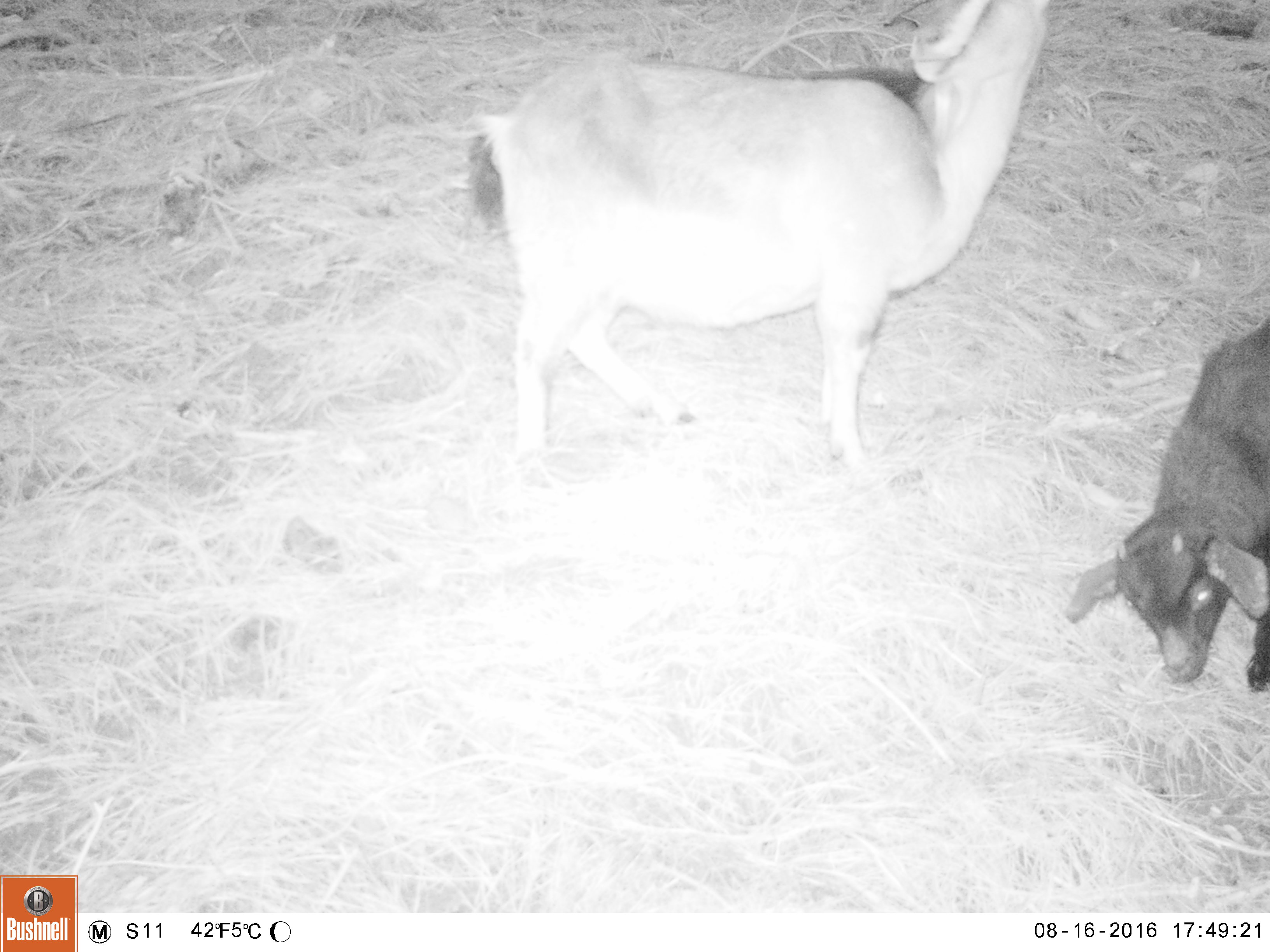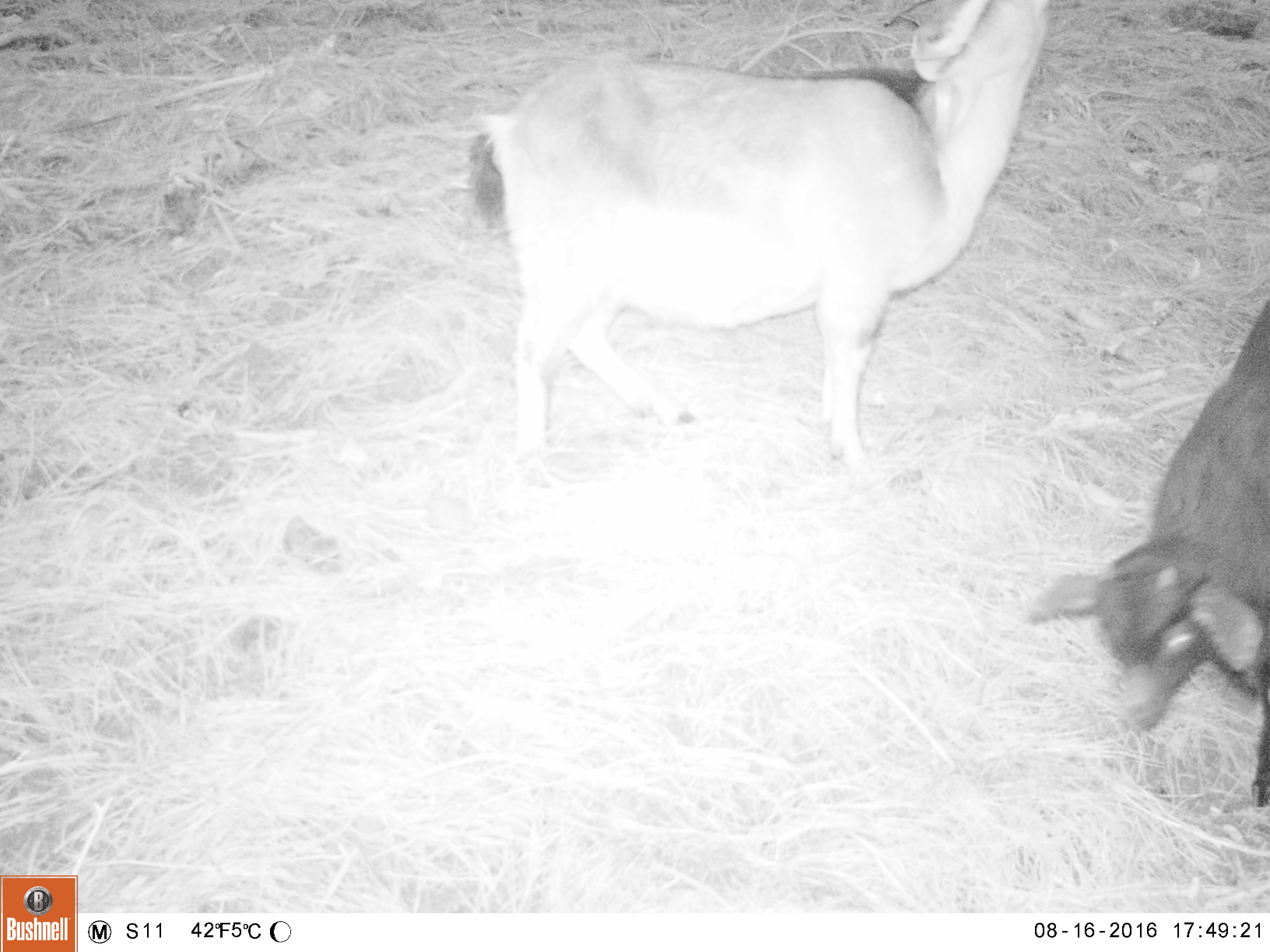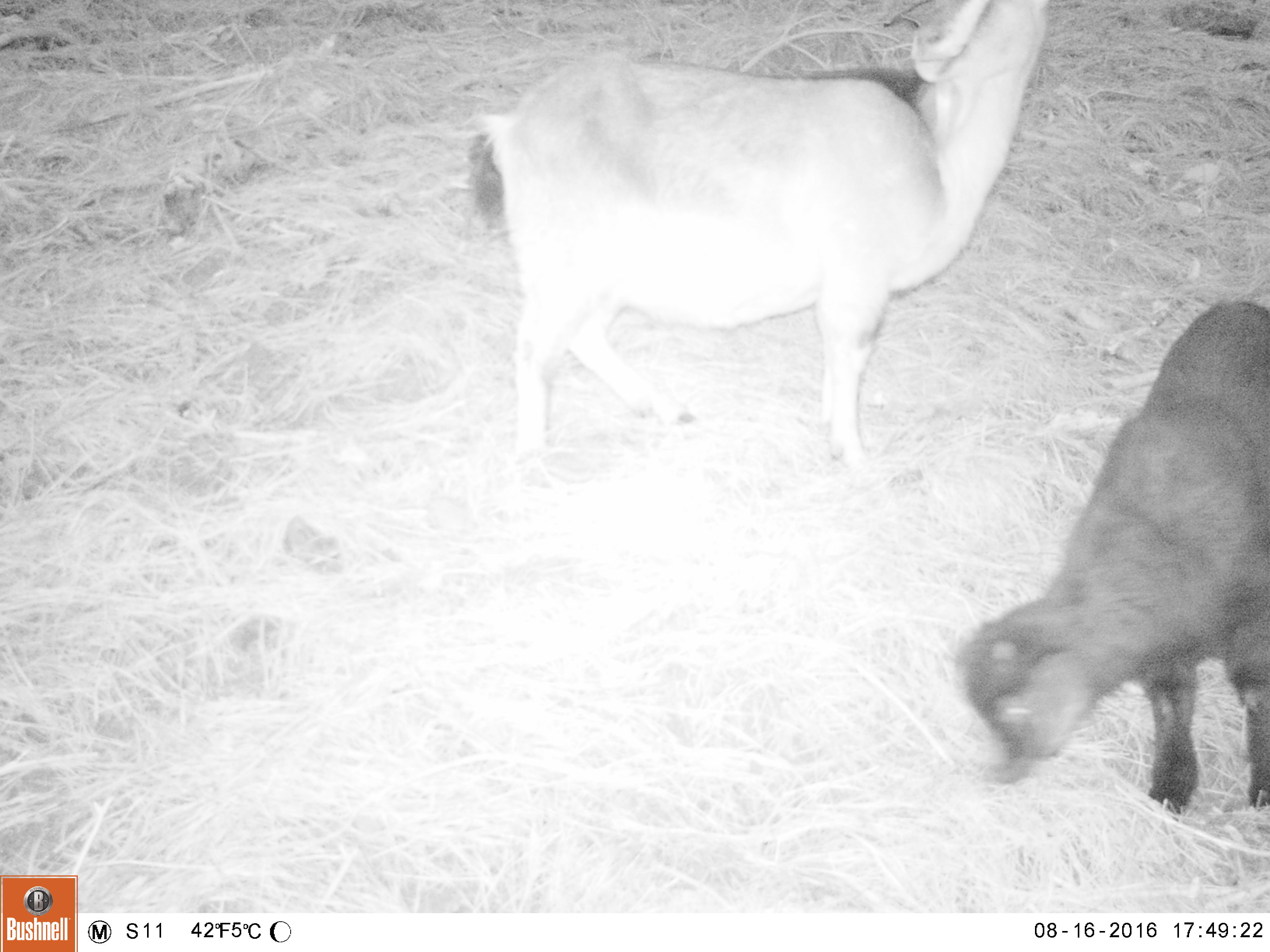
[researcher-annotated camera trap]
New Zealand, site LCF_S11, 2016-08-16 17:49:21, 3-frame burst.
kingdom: Animalia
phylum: Chordata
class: Mammalia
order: Artiodactyla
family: Bovidae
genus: Capra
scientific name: Capra hircus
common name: goat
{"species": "goat (Capra hircus)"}